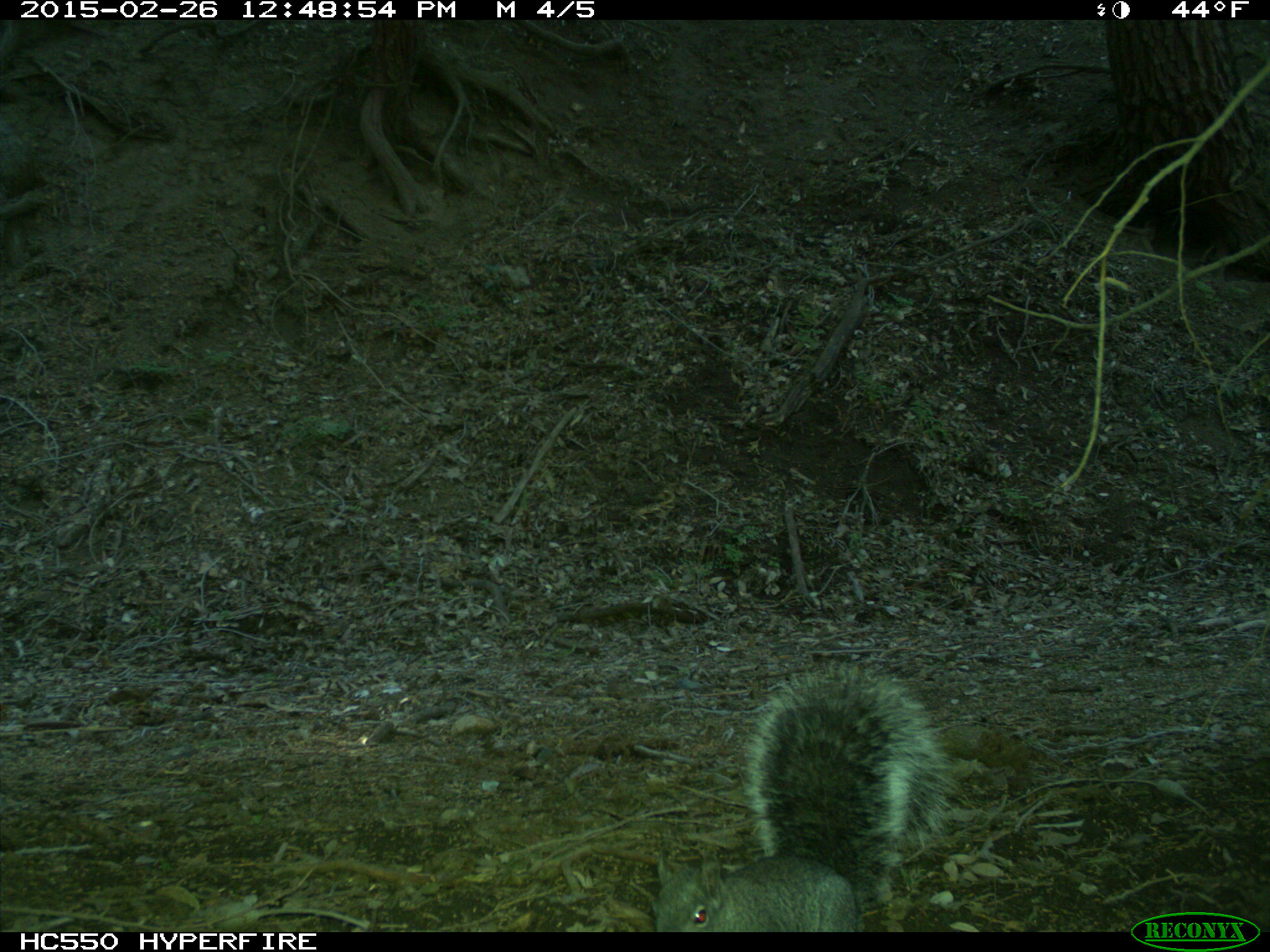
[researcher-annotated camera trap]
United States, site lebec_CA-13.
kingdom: Animalia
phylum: Chordata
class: Mammalia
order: Rodentia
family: Sciuridae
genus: Sciurus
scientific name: Sciurus carolinensis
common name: eastern gray squirrel